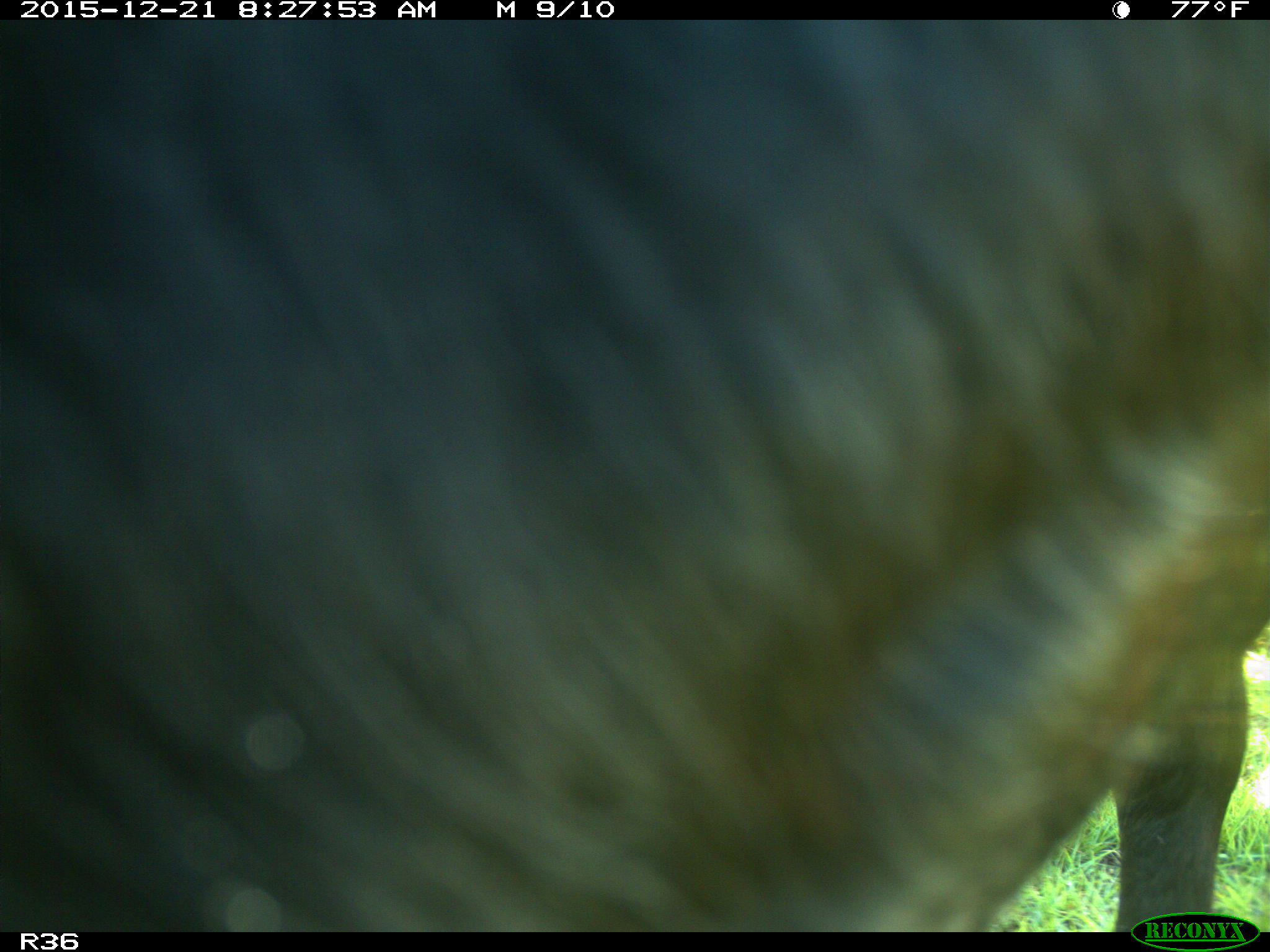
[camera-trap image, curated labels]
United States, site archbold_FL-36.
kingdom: Animalia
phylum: Chordata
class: Mammalia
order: Artiodactyla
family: Bovidae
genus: Bos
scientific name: Bos taurus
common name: domestic cow